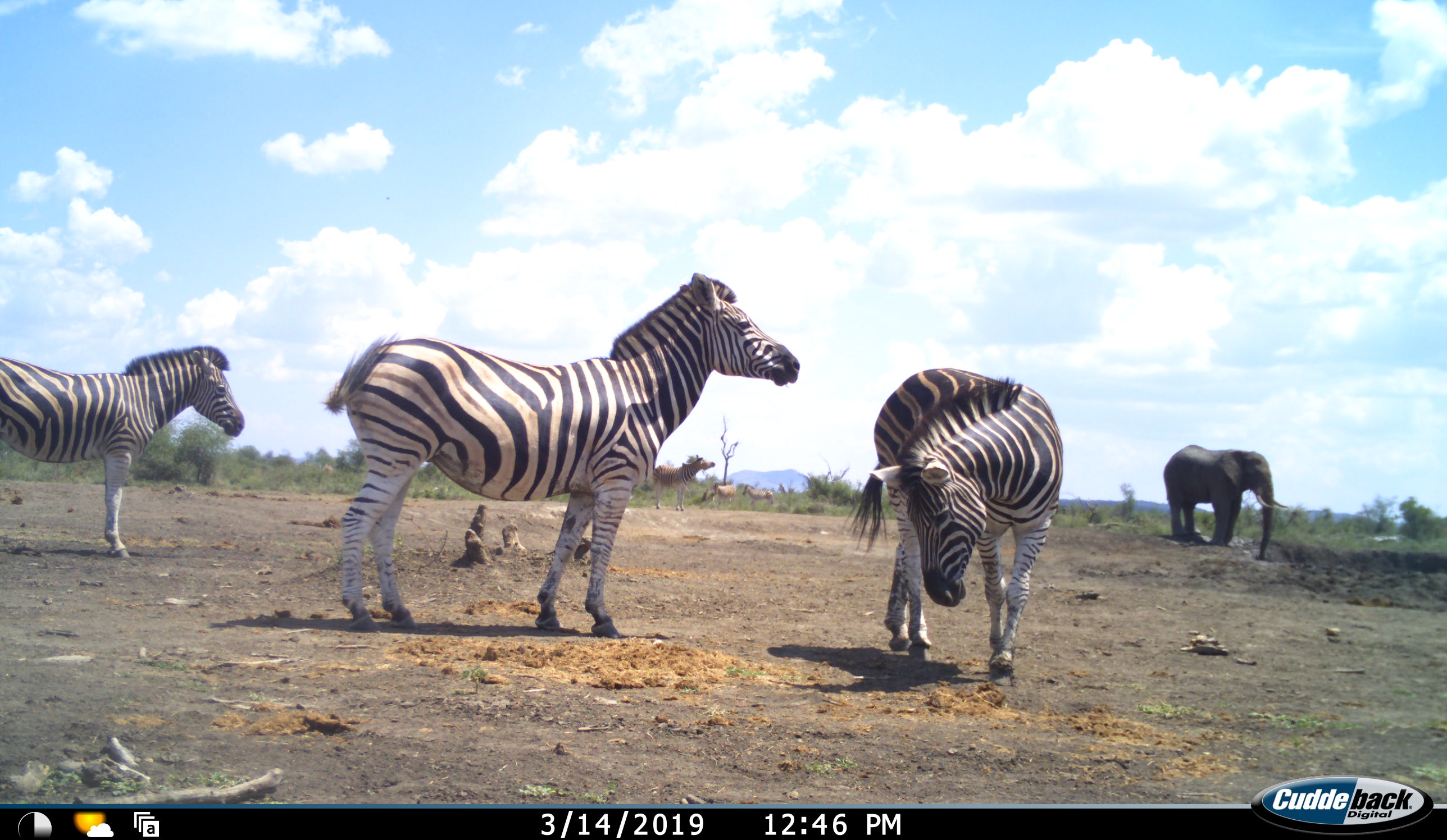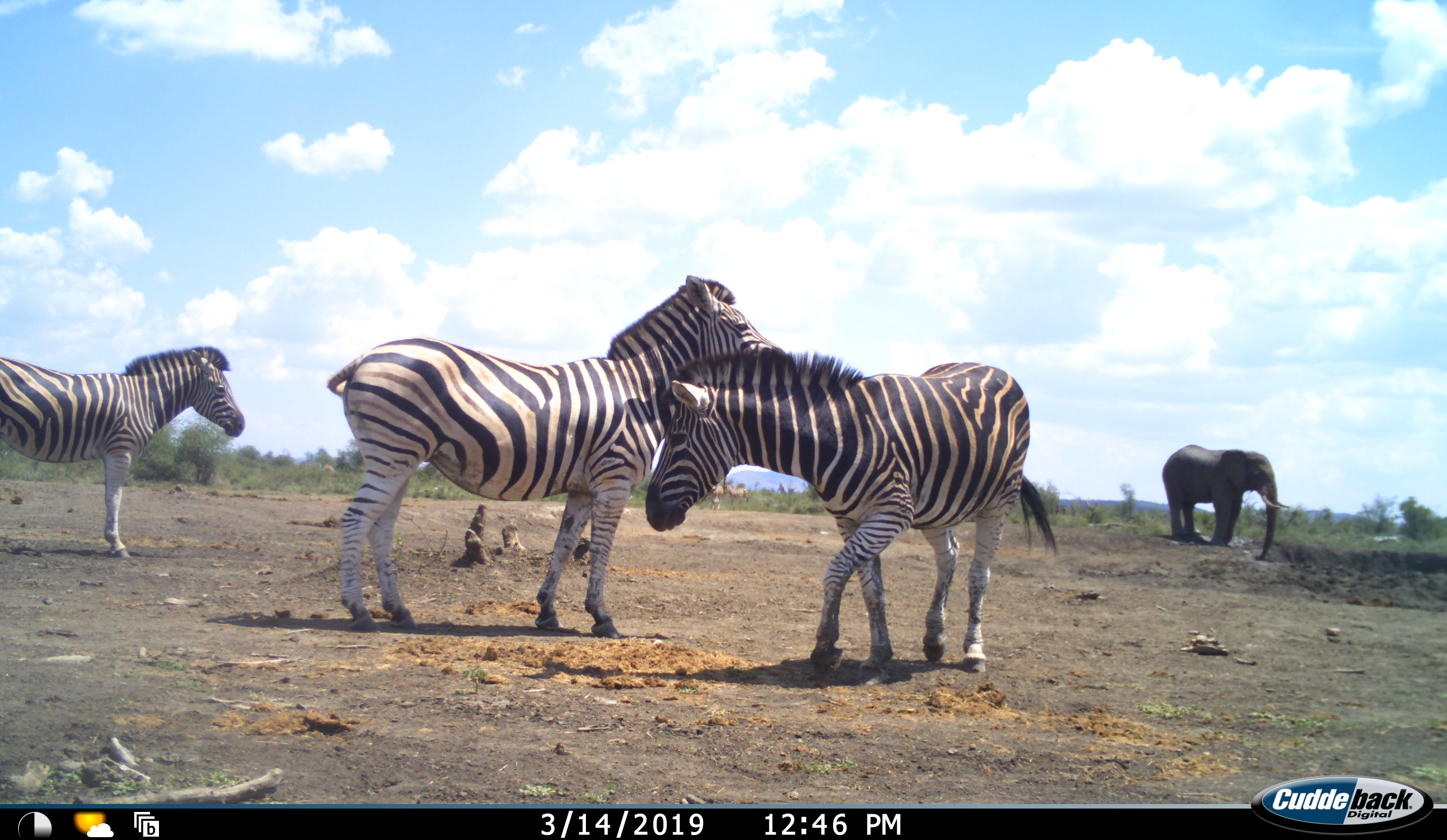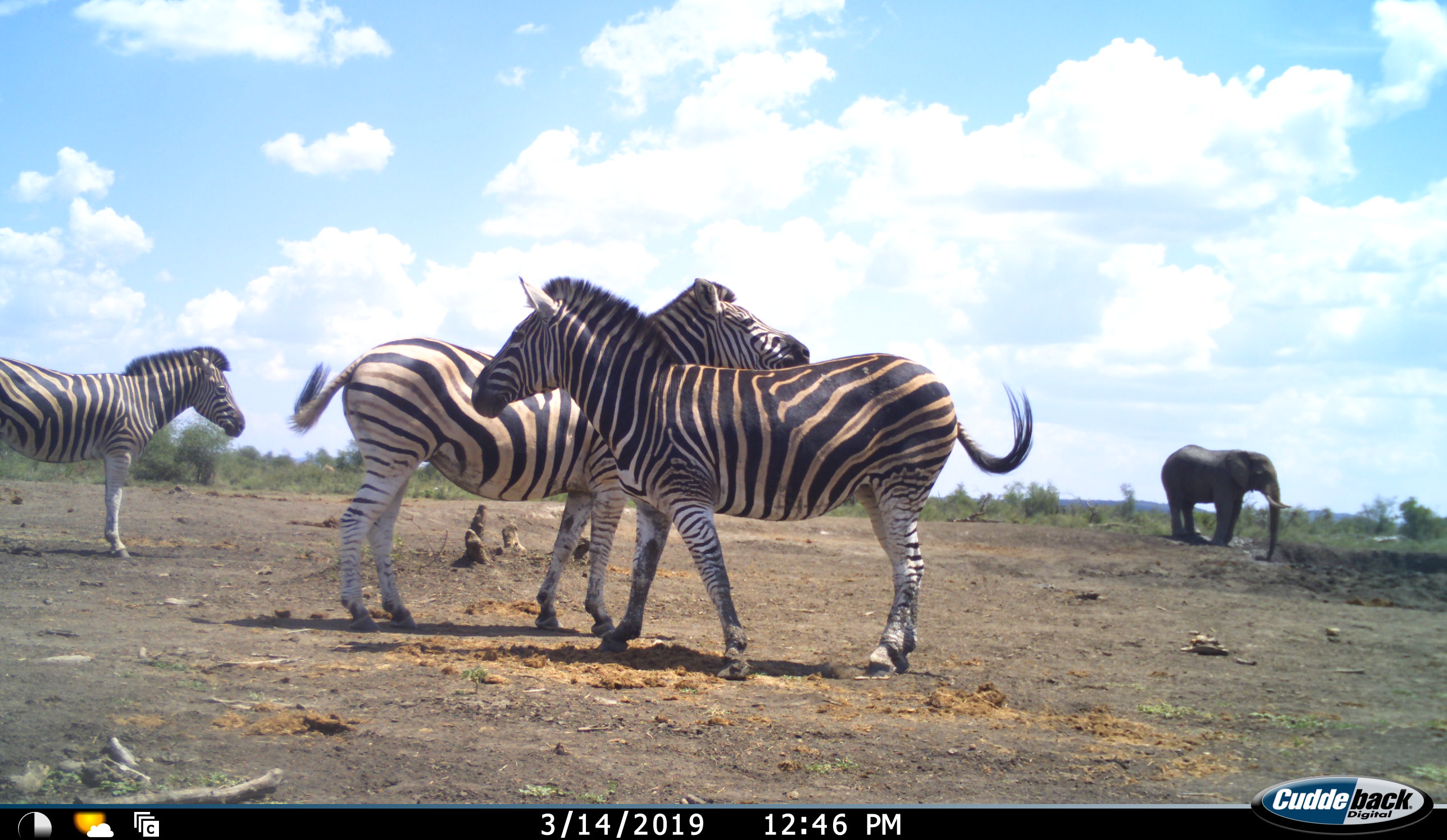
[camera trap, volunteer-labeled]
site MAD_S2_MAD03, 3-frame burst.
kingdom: Animalia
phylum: Chordata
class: Mammalia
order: Proboscidea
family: Elephantidae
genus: Loxodonta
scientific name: Loxodonta africana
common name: african bush elephant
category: elephant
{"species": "elephant (african bush elephant) (Loxodonta africana)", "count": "1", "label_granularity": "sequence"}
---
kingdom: Animalia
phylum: Chordata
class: Mammalia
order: Perissodactyla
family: Equidae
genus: Equus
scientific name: Equus quagga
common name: plains zebra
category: zebraplains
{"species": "zebraplains (plains zebra) (Equus quagga)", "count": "3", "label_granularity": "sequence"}